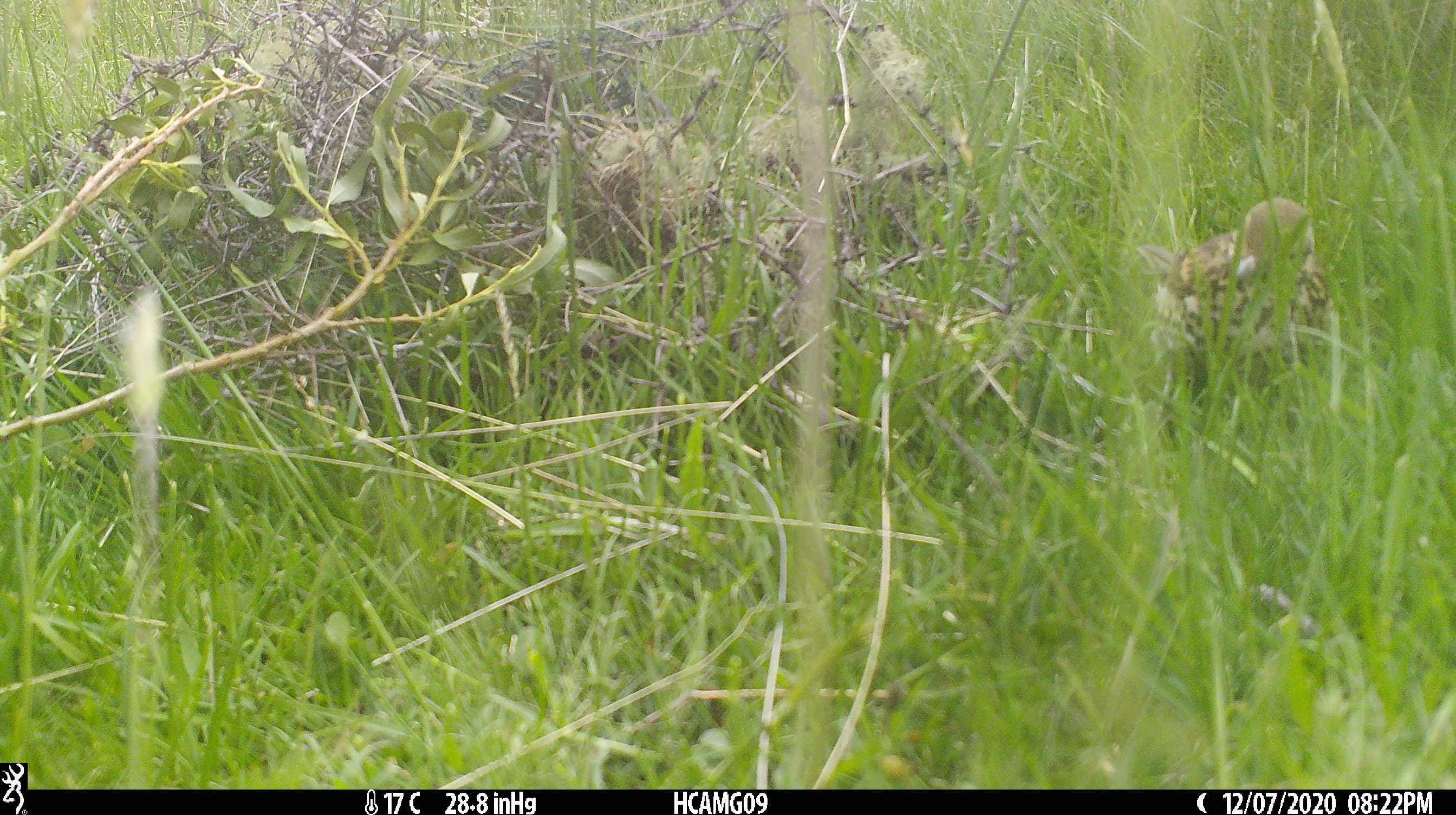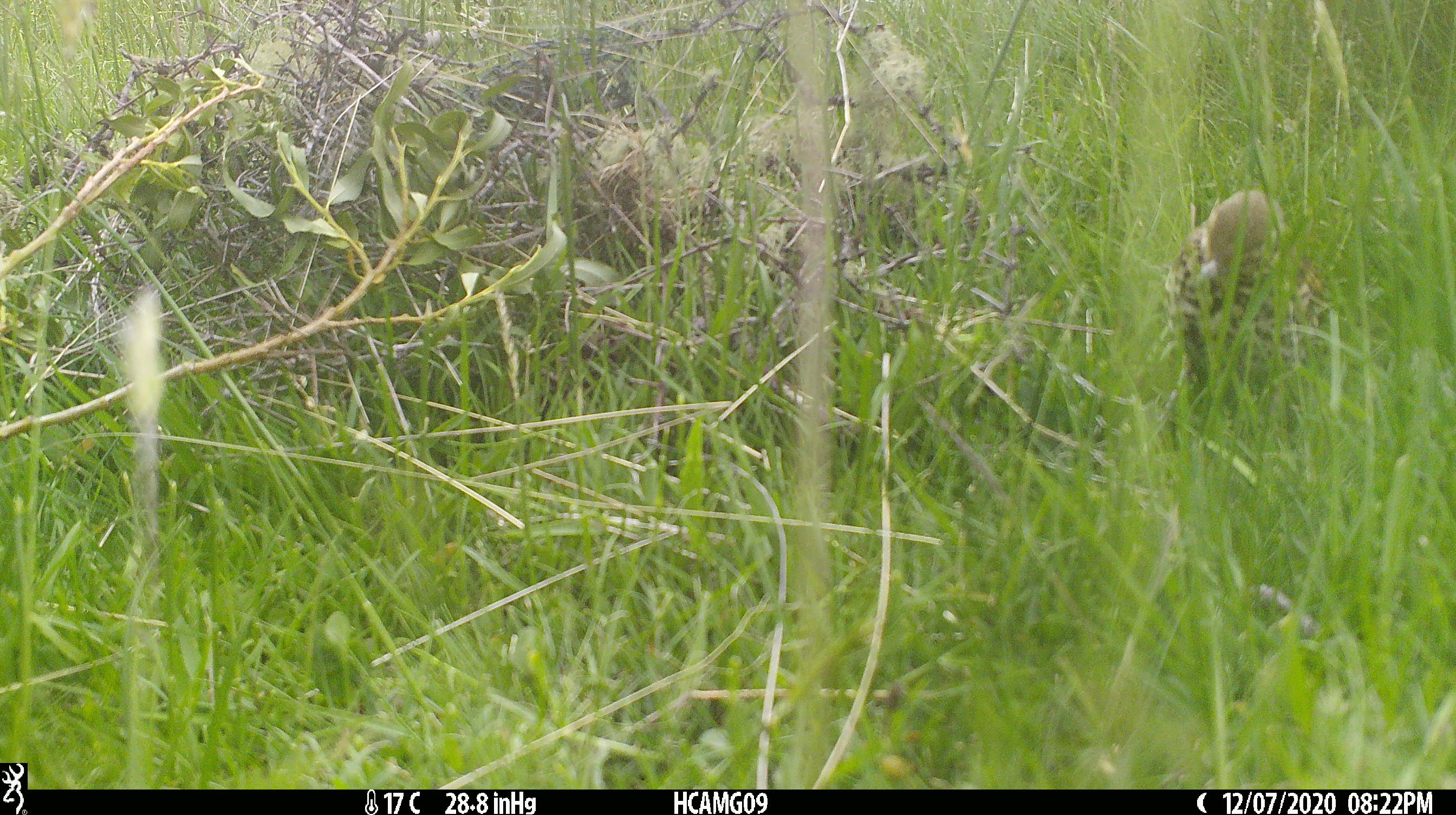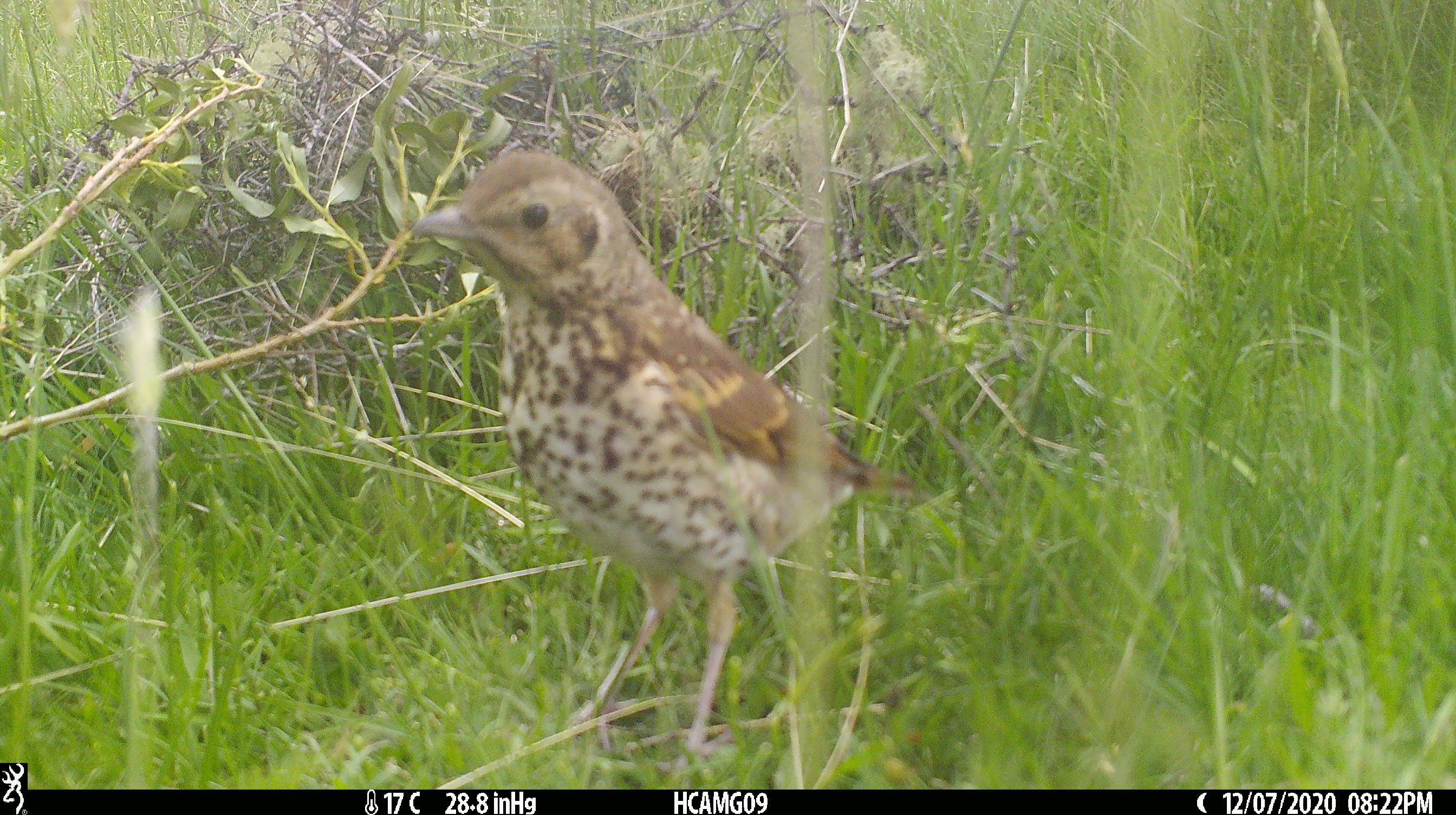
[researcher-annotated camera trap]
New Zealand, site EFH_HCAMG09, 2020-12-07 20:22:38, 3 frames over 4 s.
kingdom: Animalia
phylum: Chordata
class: Aves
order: Passeriformes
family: Turdidae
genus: Turdus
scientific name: Turdus philomelos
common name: song thrush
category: thrush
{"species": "thrush (song thrush) (Turdus philomelos)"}